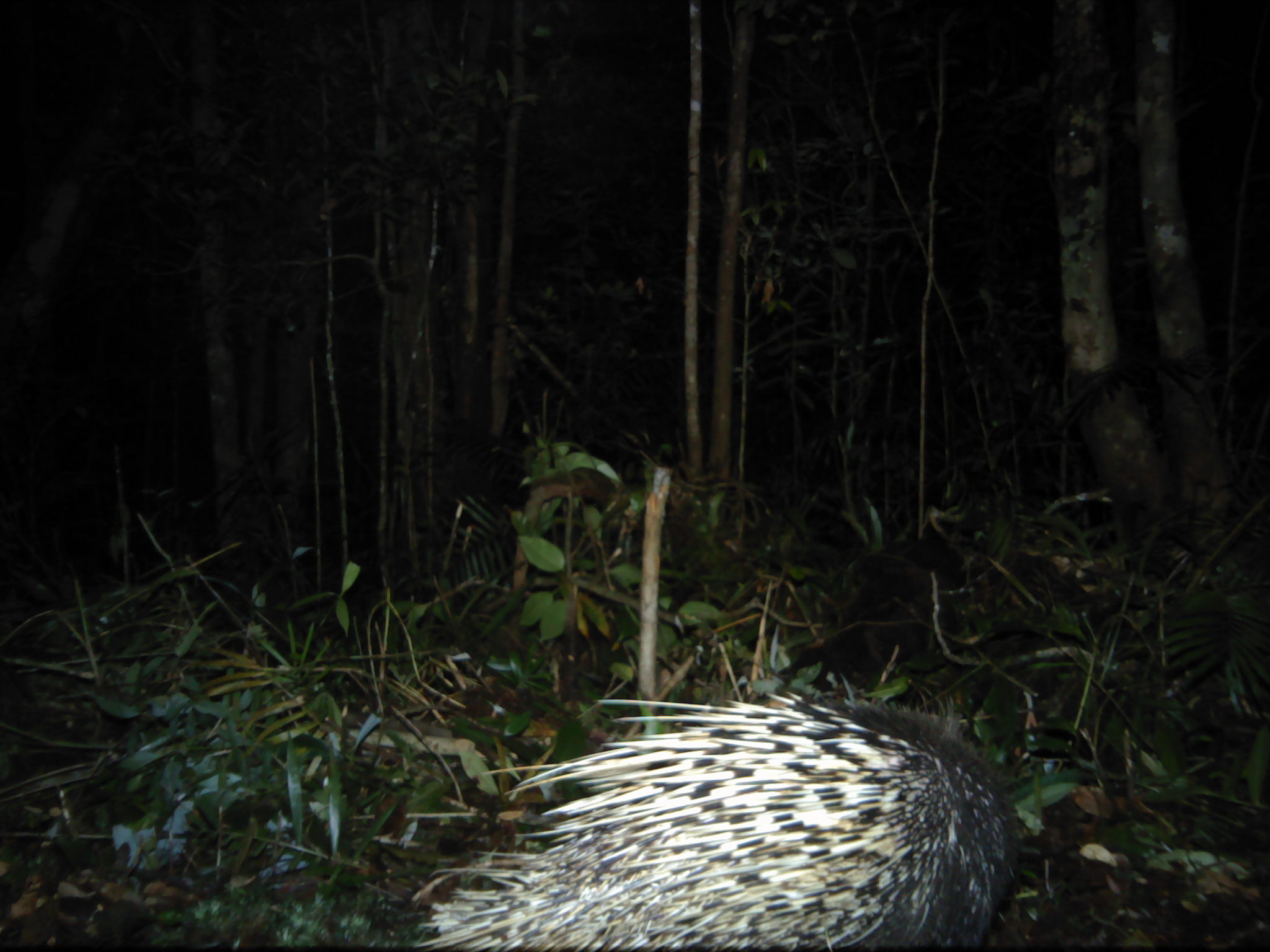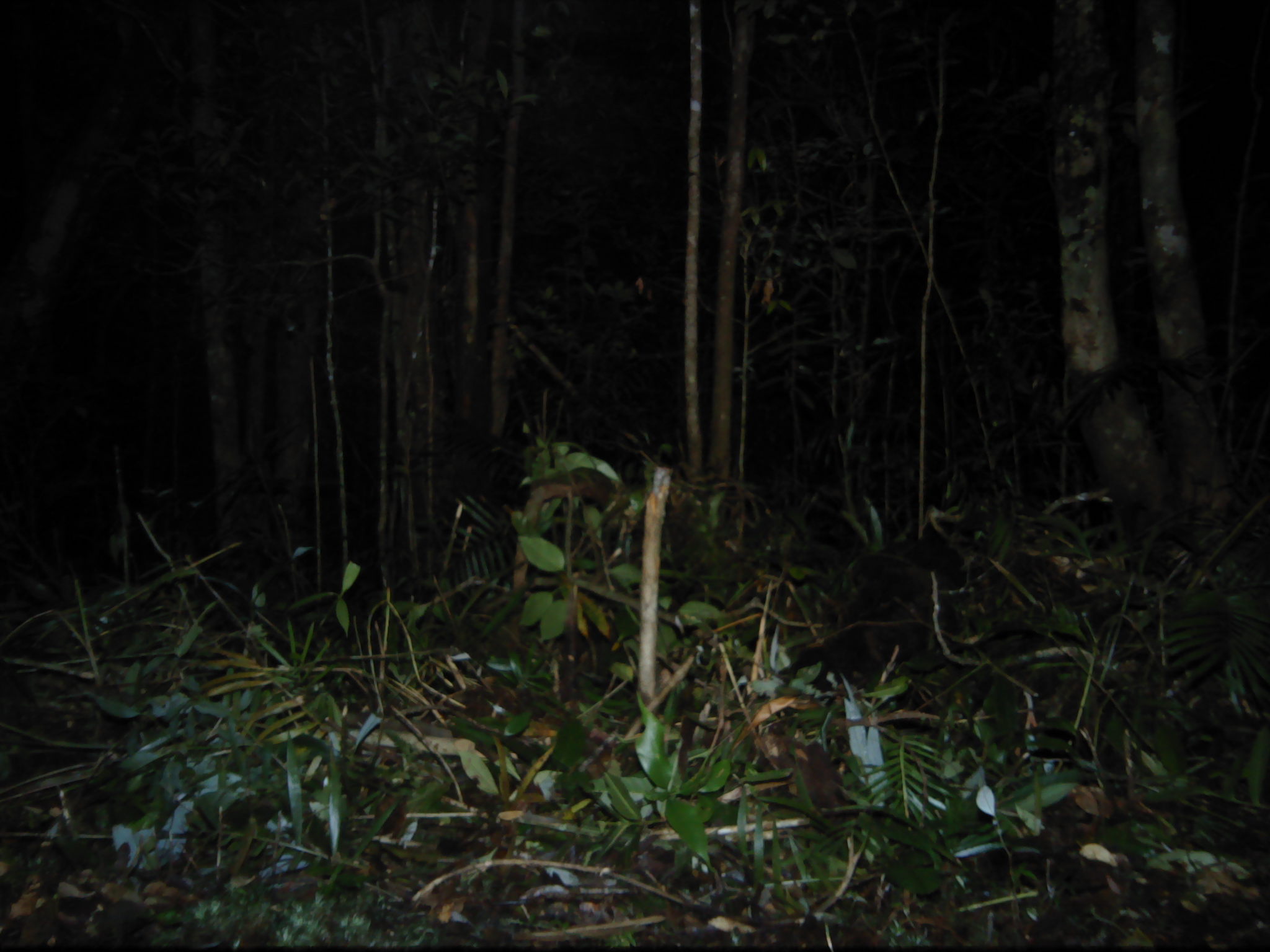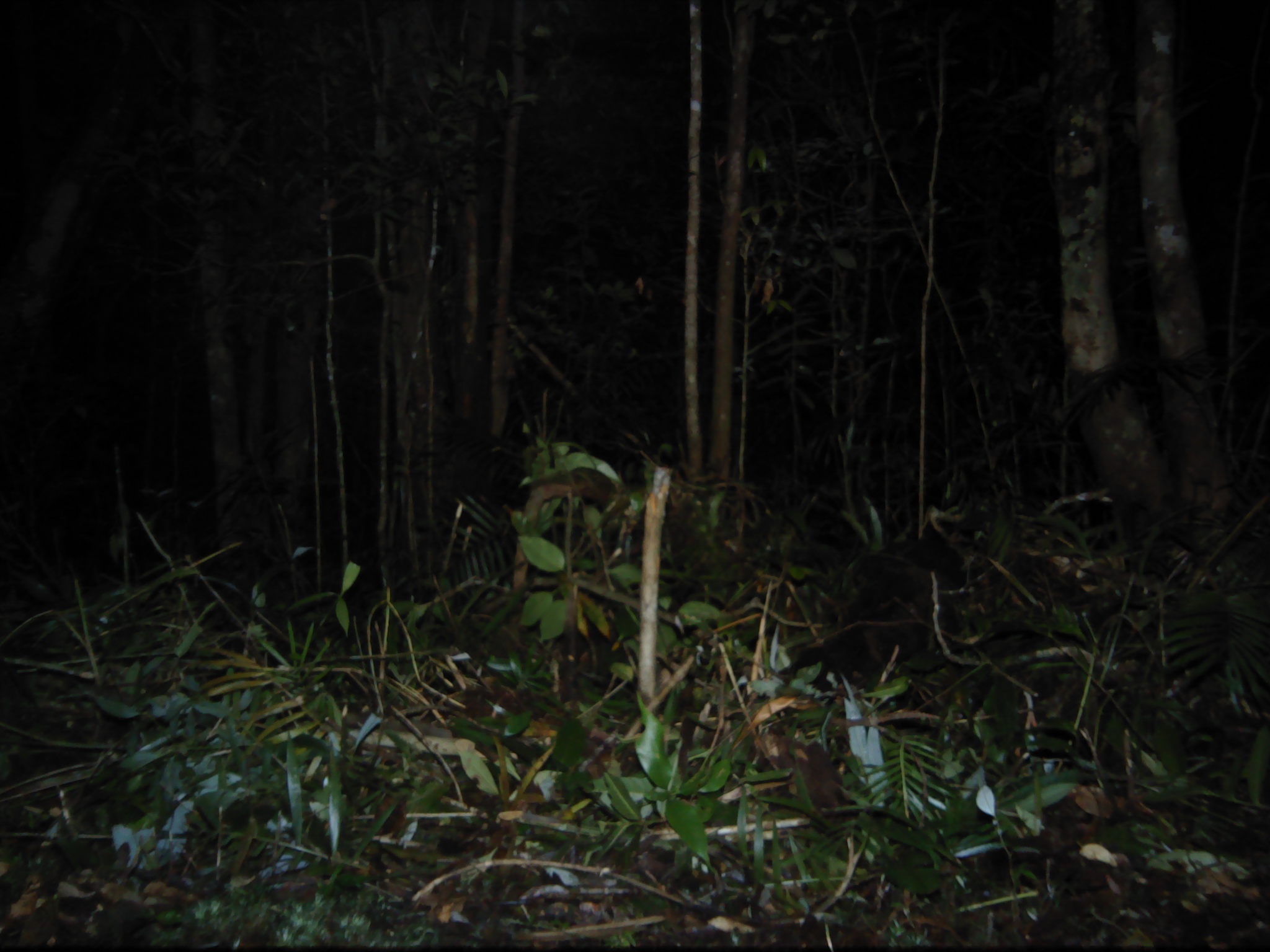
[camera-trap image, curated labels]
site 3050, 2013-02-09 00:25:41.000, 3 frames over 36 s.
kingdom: Animalia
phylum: Chordata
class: Mammalia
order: Rodentia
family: Hystricidae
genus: Hystrix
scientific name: Hystrix brachyura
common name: east asian porcupine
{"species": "Hystrix brachyura (east asian porcupine)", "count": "1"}